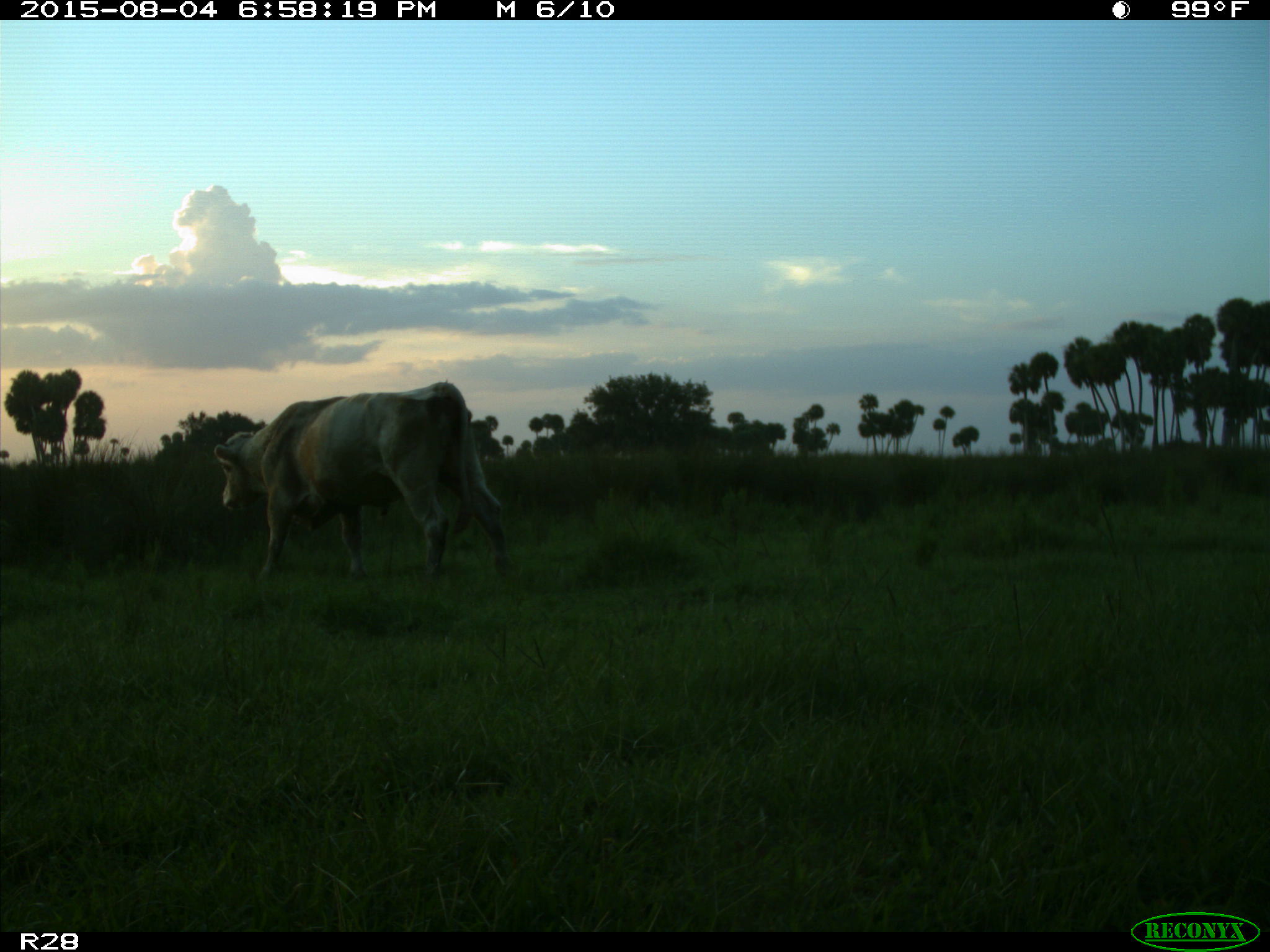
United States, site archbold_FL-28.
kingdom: Animalia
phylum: Chordata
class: Mammalia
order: Artiodactyla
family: Bovidae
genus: Bos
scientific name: Bos taurus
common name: domestic cow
Bos taurus (domestic cow).